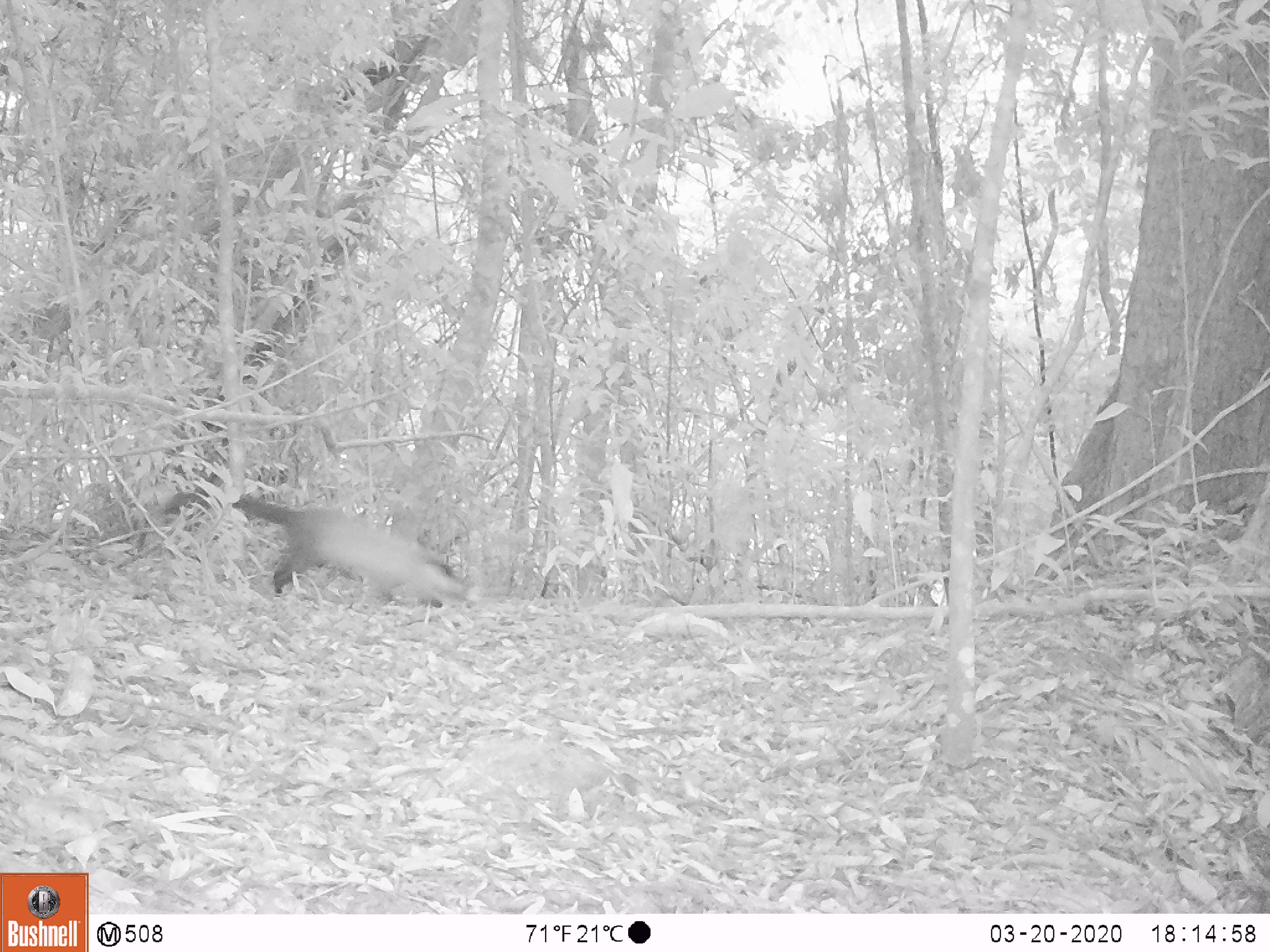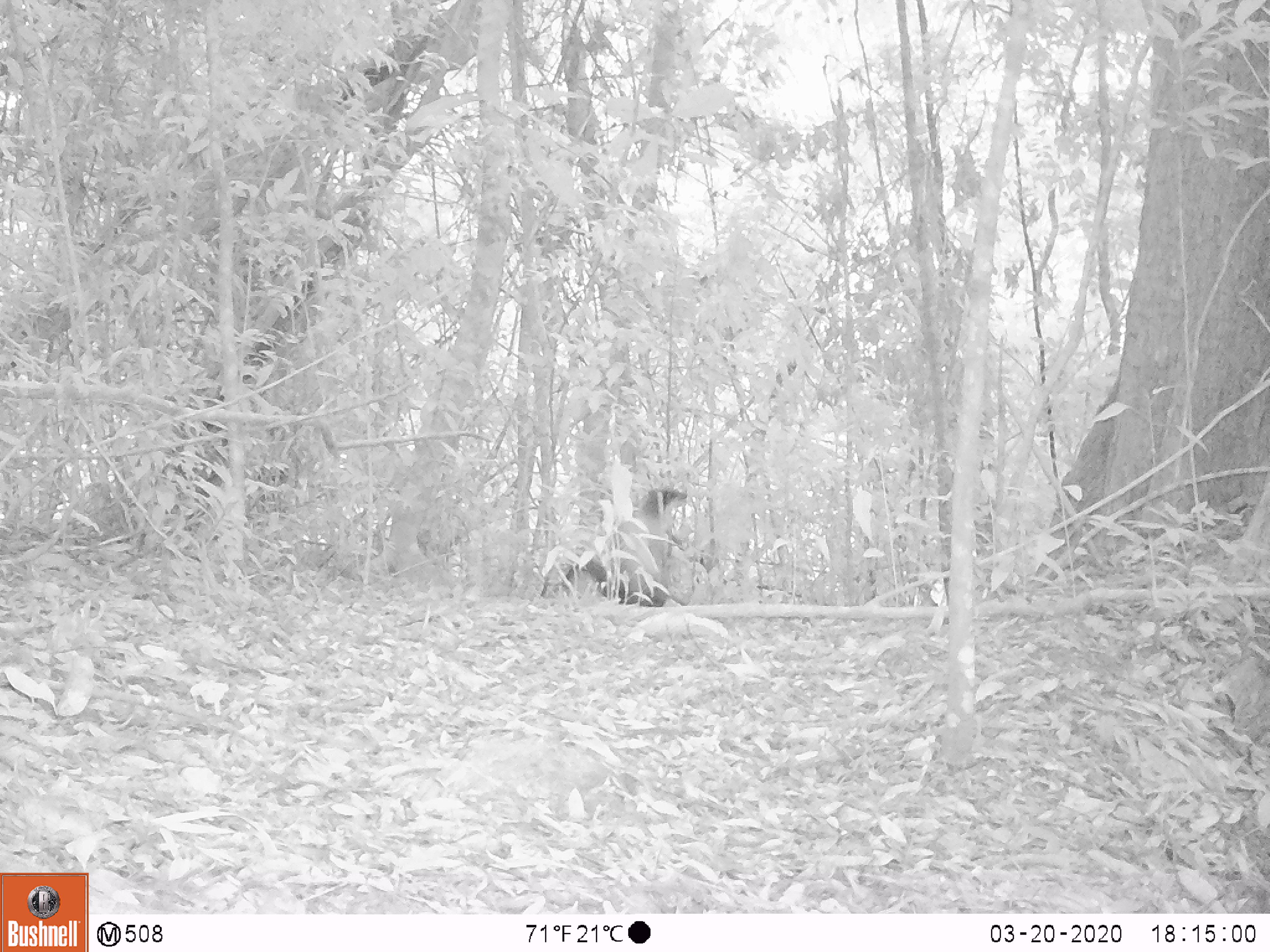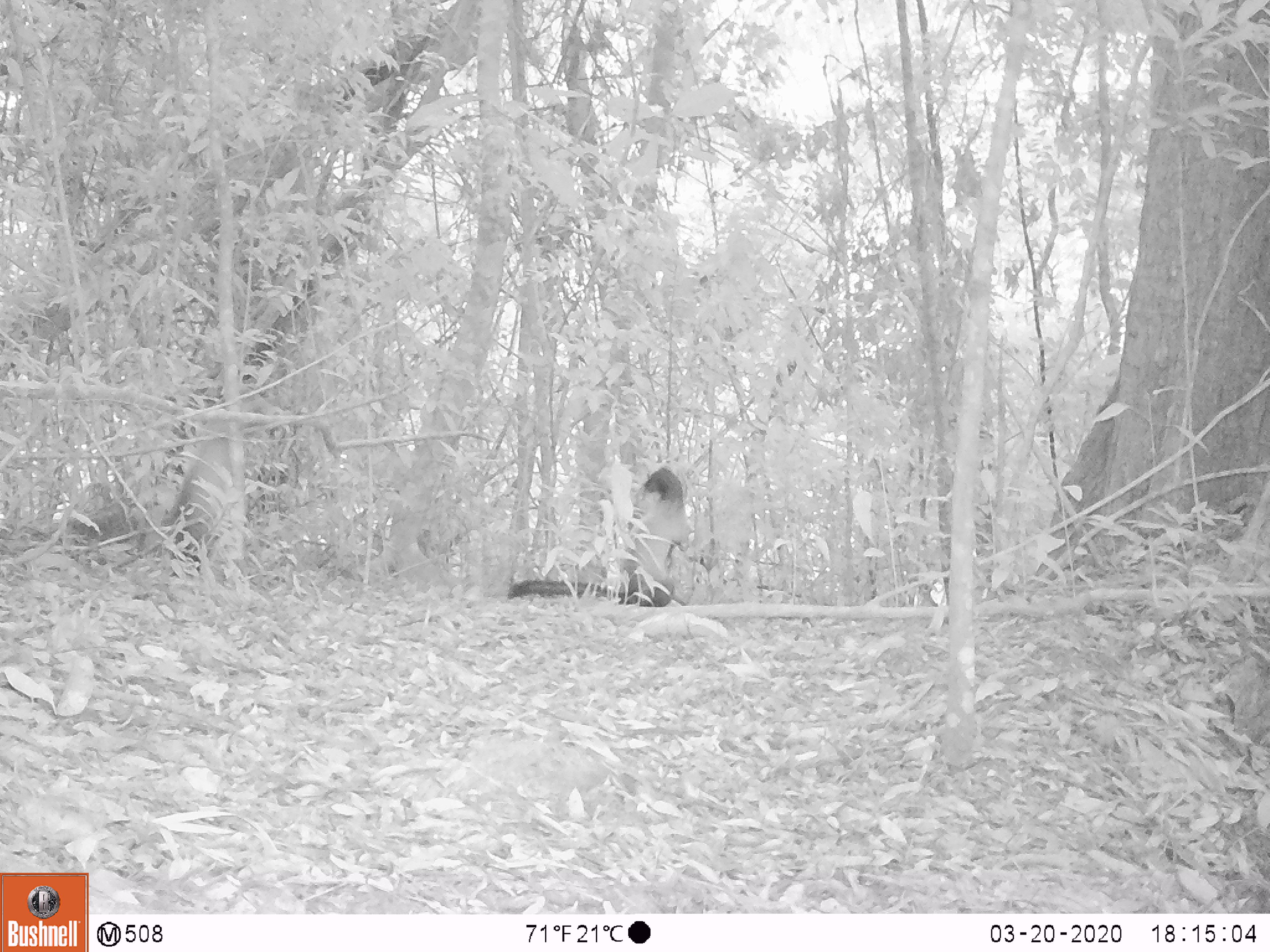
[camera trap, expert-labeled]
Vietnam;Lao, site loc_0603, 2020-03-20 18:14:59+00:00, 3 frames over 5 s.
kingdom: Animalia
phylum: Chordata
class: Mammalia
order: Carnivora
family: Mustelidae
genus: Martes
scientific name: Martes flavigula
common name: yellow-throated marten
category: yellow throated marten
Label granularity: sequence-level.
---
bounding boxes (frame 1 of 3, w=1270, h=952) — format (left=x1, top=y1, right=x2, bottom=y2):
yellow throated marten: (left=138, top=492, right=463, bottom=608)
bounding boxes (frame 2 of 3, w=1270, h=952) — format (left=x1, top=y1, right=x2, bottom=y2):
yellow throated marten: (left=563, top=487, right=687, bottom=607)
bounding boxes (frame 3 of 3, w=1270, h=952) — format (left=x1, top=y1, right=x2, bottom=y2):
yellow throated marten: (left=507, top=467, right=688, bottom=606)